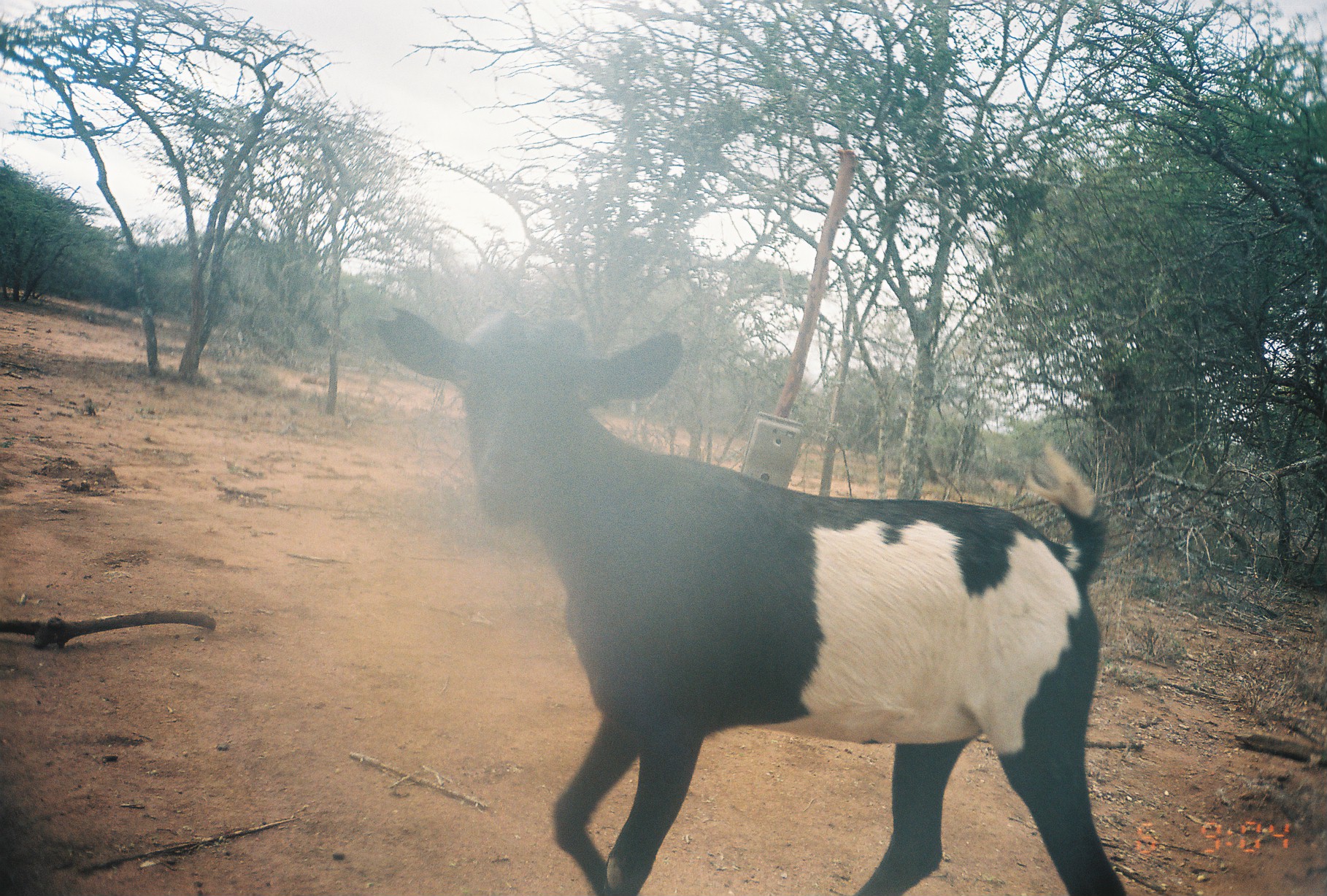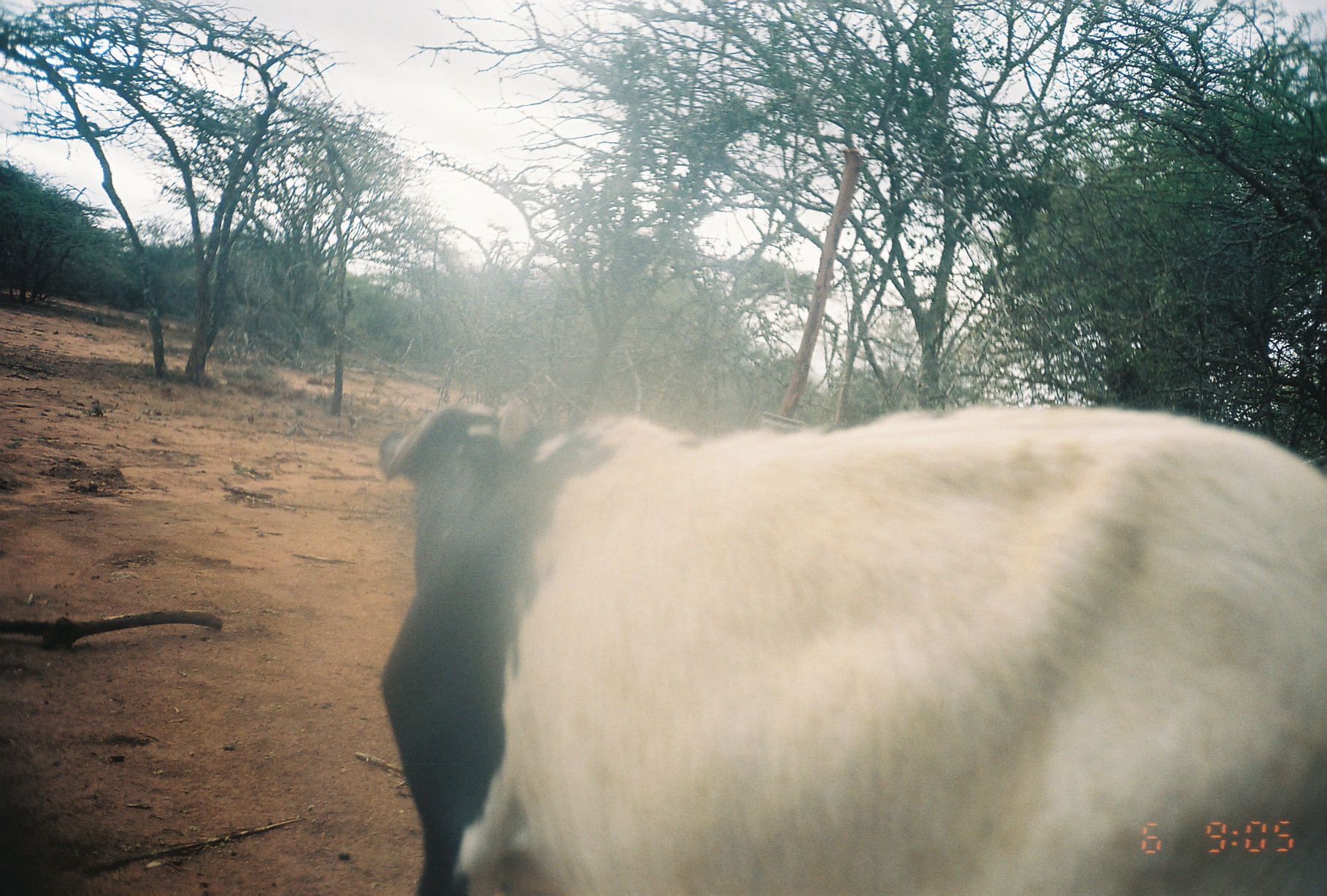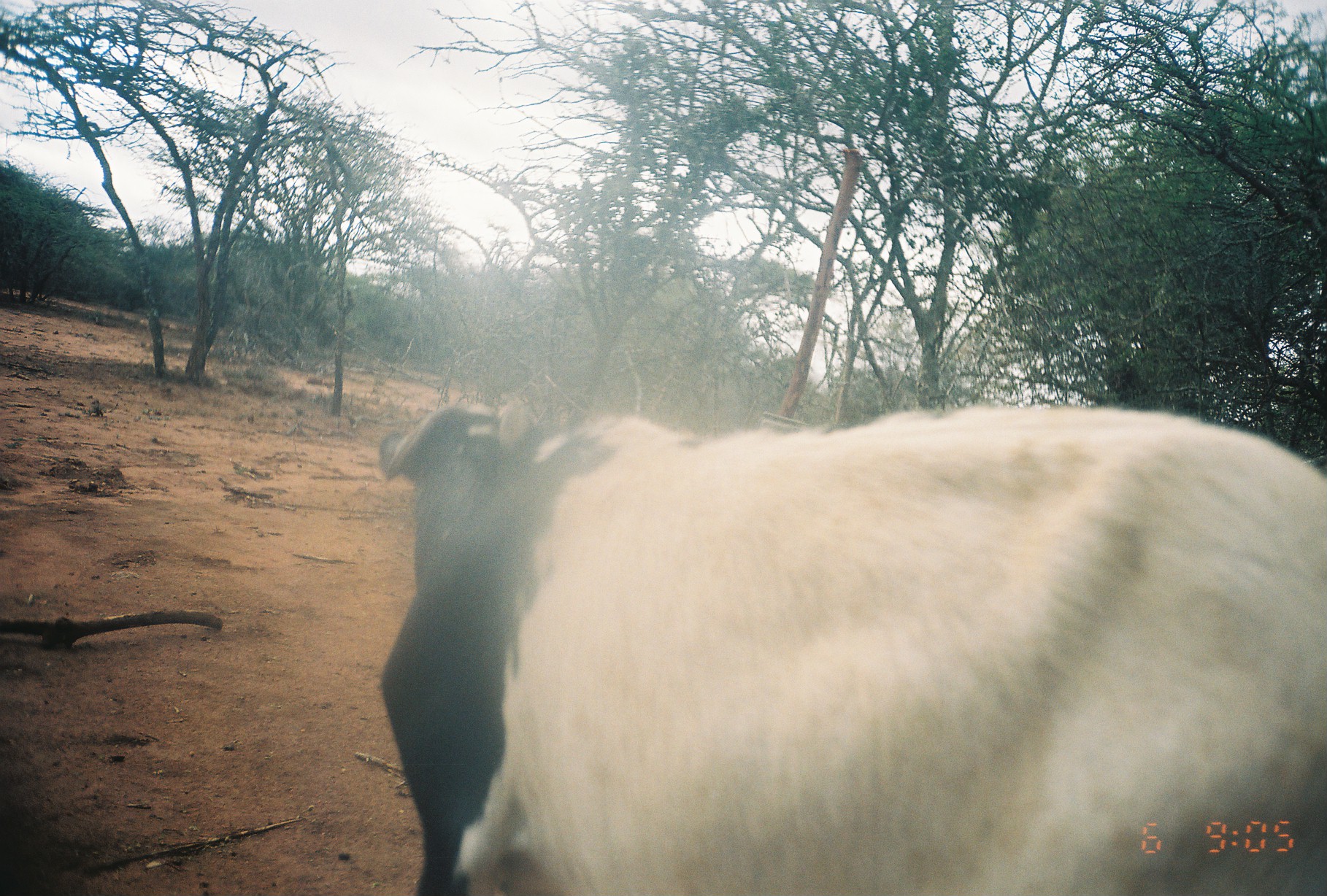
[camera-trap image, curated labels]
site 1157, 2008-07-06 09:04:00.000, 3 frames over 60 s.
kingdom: Animalia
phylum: Chordata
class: Mammalia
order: Artiodactyla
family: Bovidae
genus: Capra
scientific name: Capra aegagrus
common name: wild goat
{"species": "Capra aegagrus (wild goat)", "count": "1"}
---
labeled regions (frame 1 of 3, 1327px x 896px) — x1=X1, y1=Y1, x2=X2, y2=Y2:
capra aegagrus: x1=371, y1=302, x2=1129, y2=895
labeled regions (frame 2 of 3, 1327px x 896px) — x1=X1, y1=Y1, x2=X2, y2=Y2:
capra aegagrus: x1=371, y1=390, x2=1326, y2=895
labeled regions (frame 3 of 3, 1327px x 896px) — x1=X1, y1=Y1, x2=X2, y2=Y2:
capra aegagrus: x1=374, y1=395, x2=1326, y2=894